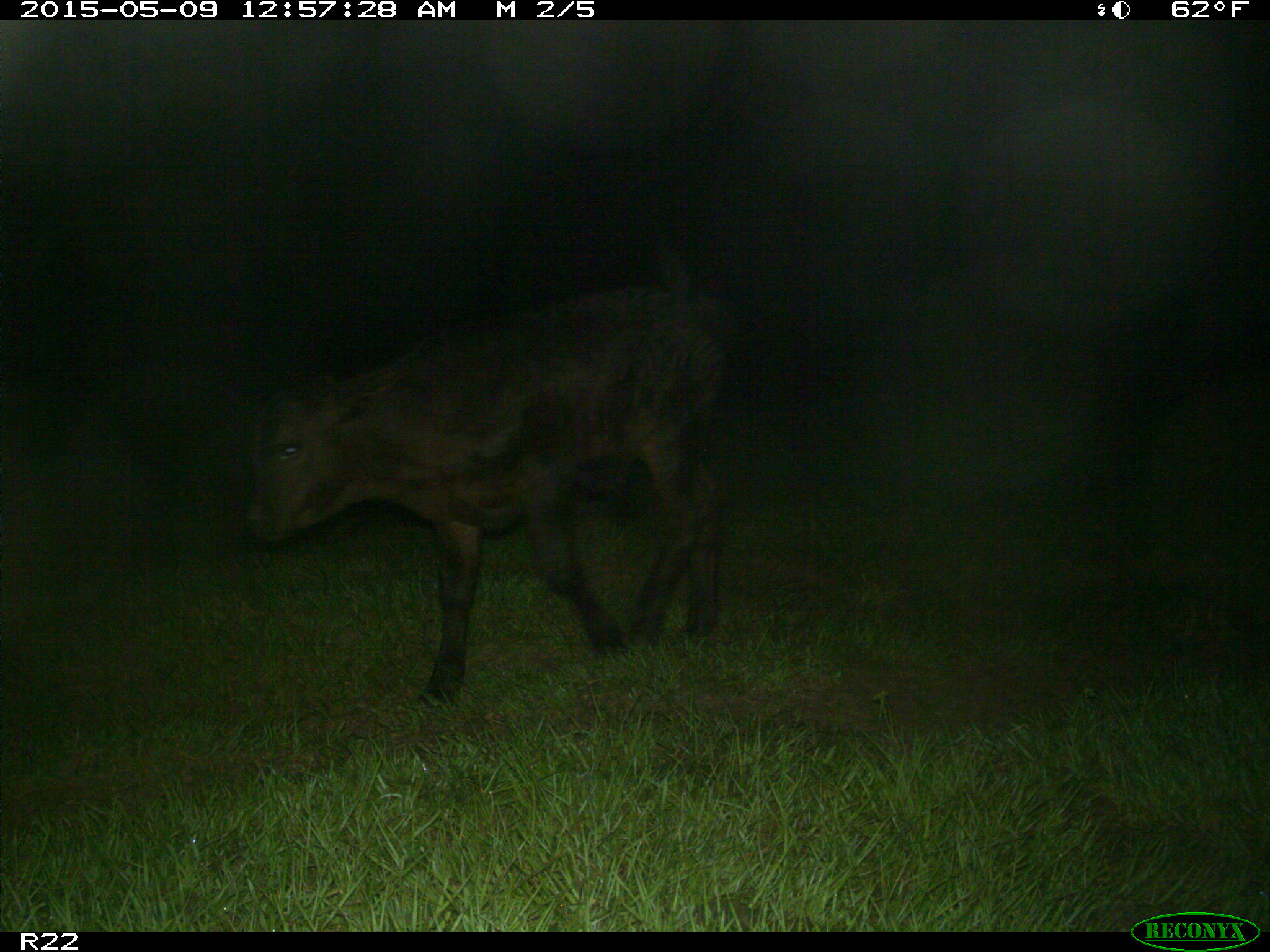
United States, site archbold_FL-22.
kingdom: Animalia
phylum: Chordata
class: Mammalia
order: Artiodactyla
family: Bovidae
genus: Bos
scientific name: Bos taurus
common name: domestic cow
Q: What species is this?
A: Bos taurus (domestic cow).